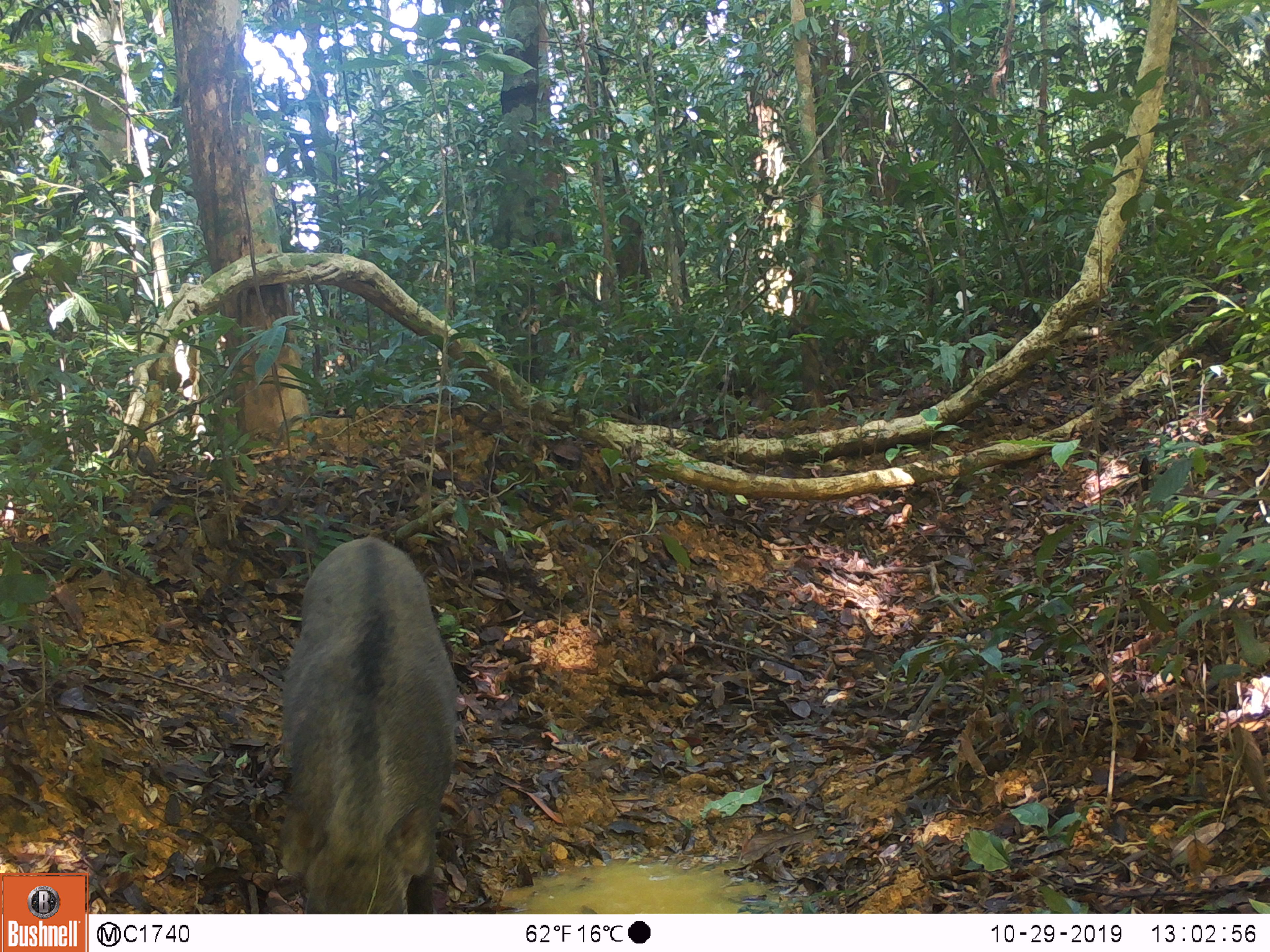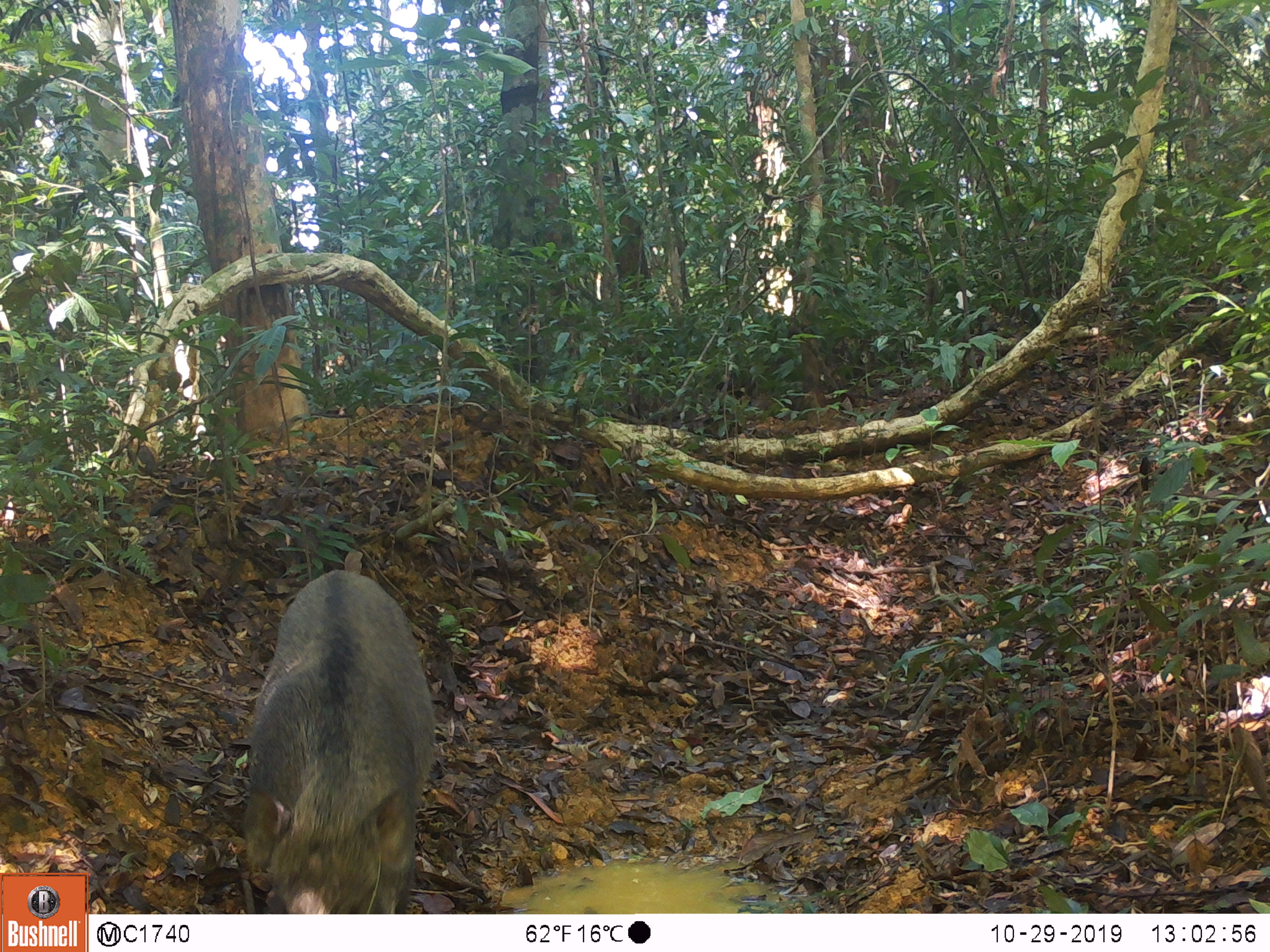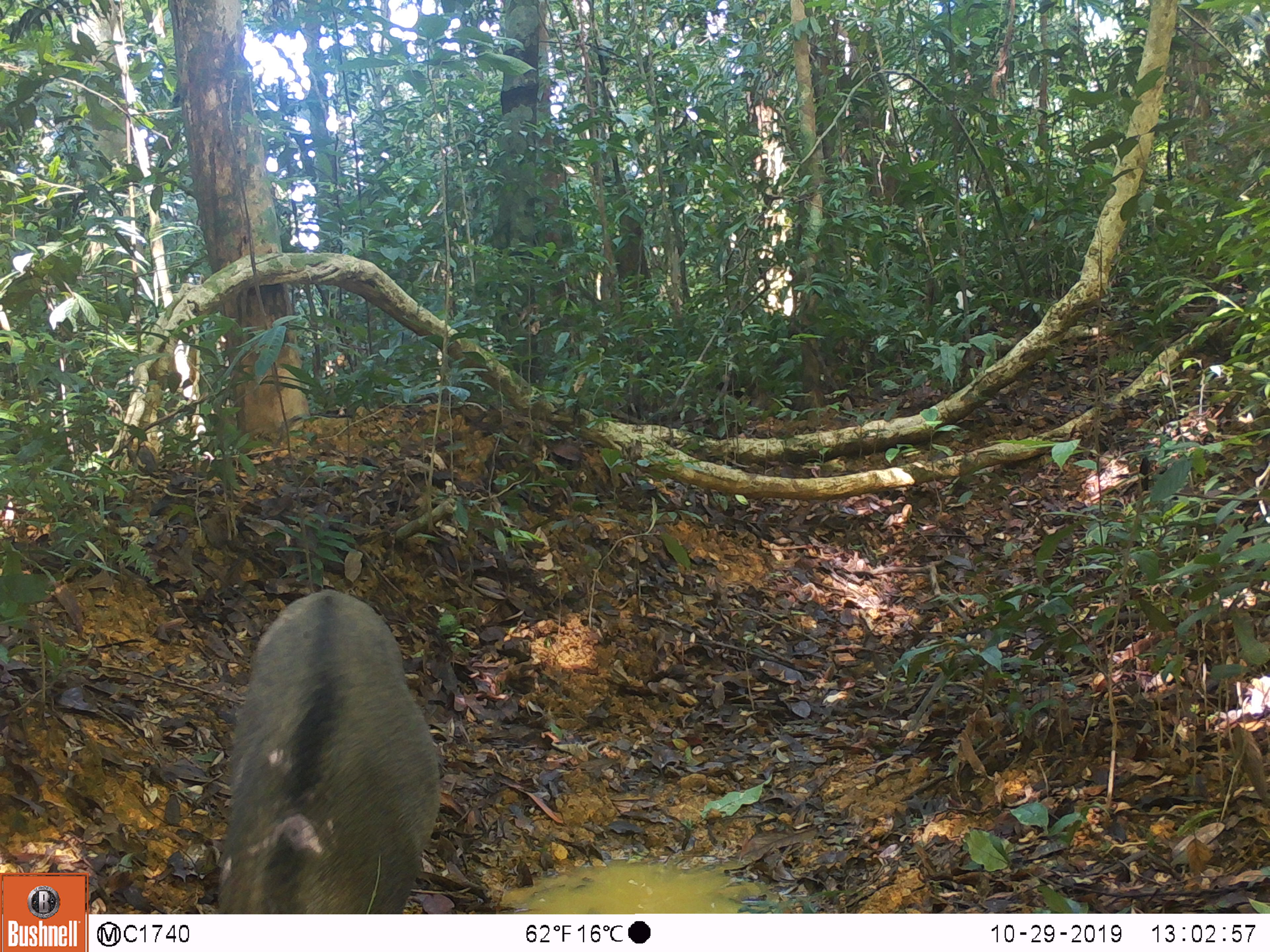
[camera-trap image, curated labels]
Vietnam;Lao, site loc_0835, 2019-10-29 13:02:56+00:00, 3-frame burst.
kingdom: Animalia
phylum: Chordata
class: Mammalia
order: Artiodactyla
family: Suidae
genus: Sus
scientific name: Sus scrofa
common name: eurasian wild pig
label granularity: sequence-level